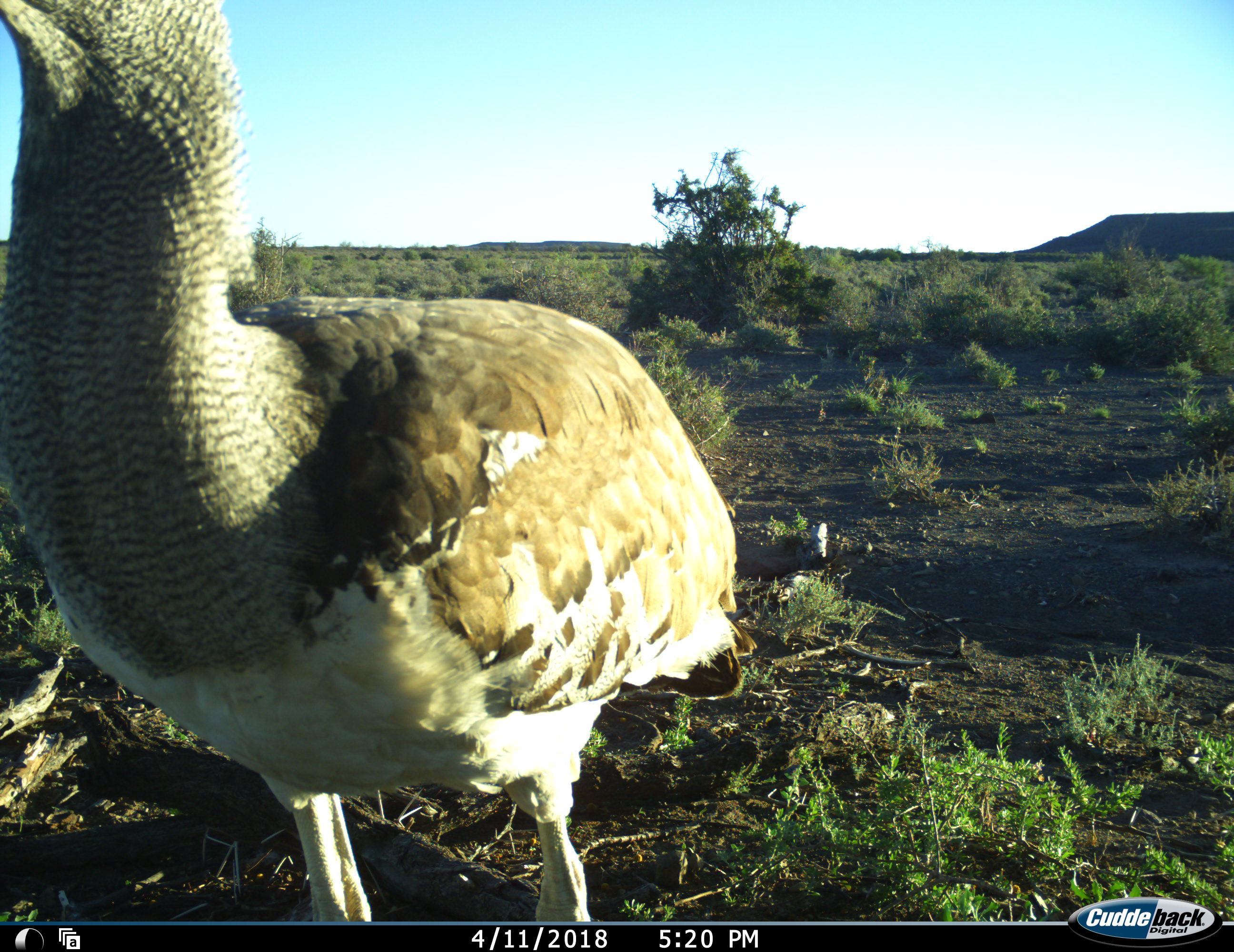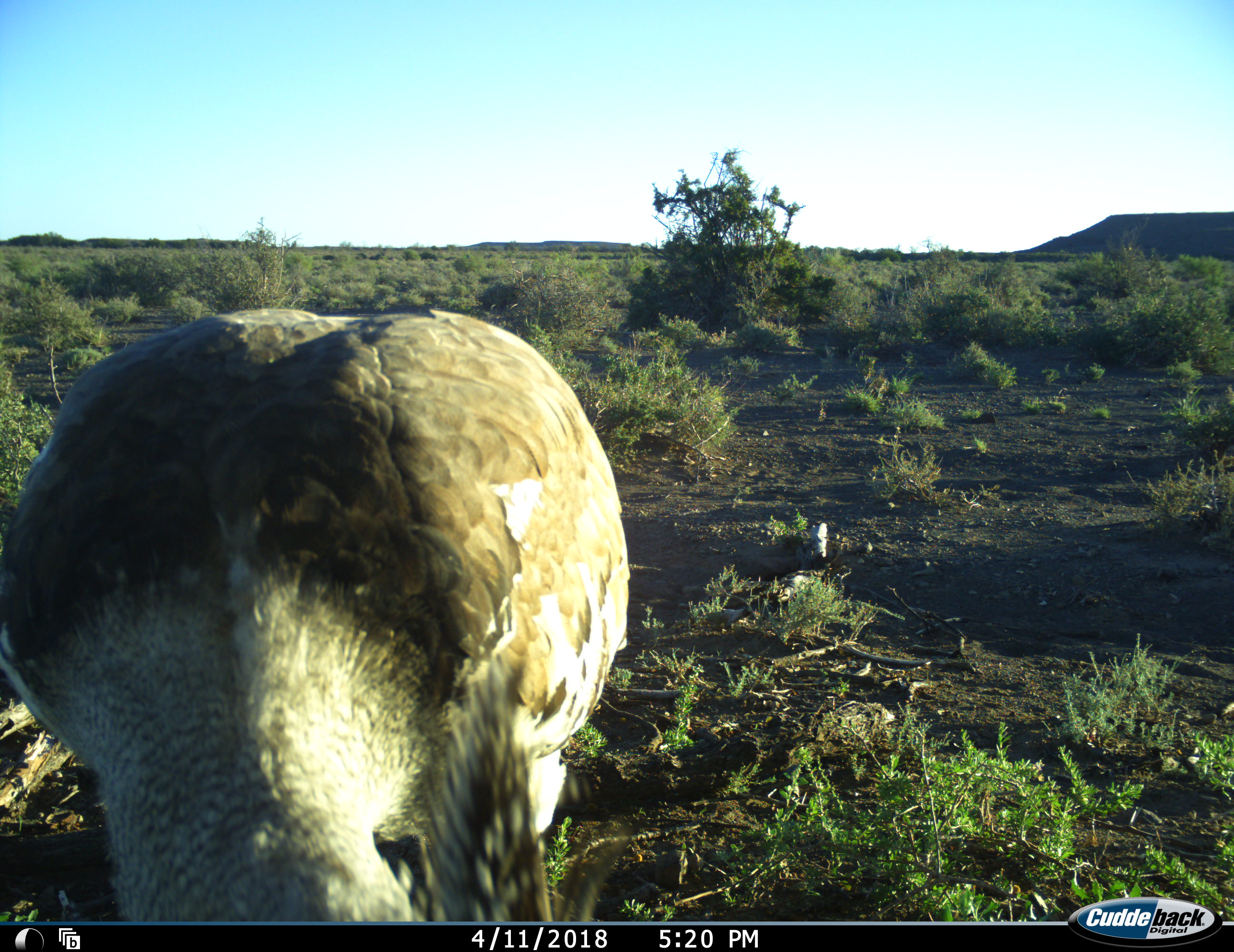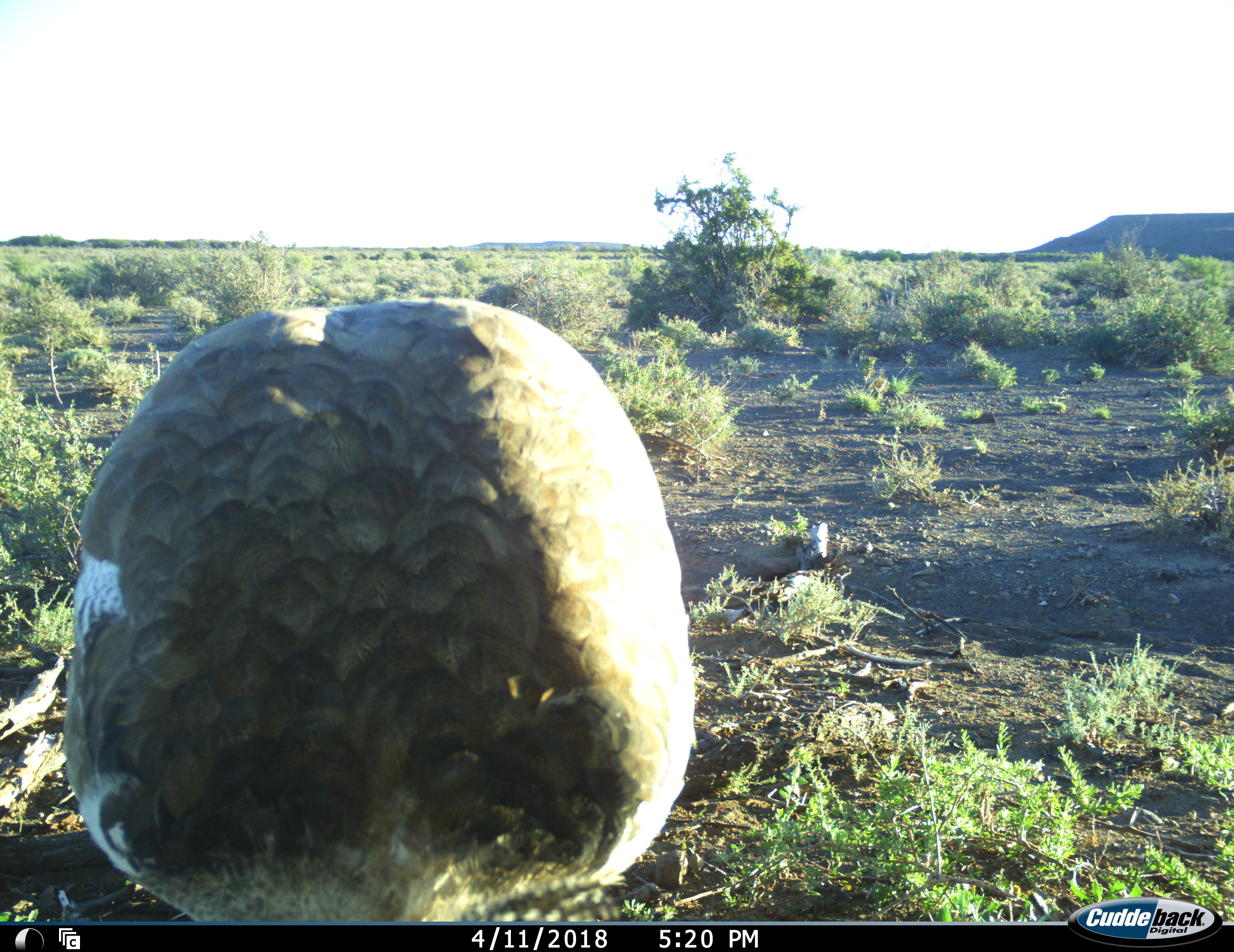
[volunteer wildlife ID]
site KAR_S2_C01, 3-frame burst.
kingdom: Animalia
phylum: Chordata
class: Aves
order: Otidiformes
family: Otididae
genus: Ardeotis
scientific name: Ardeotis kori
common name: kori bustard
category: bustardkori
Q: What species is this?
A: Bustardkori (kori bustard) (Ardeotis kori).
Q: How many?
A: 1.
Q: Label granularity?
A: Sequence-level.